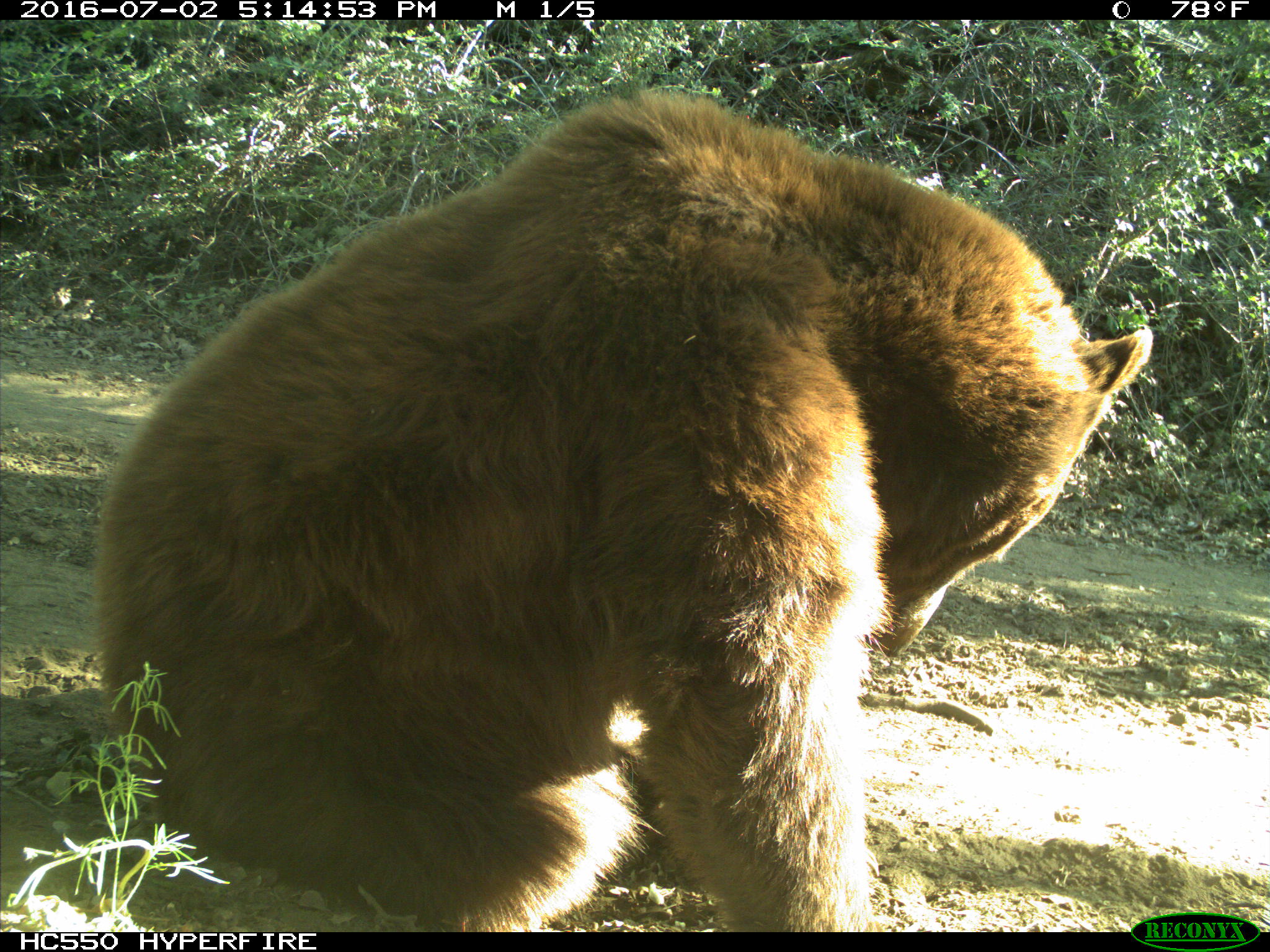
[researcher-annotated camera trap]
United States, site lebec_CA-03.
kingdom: Animalia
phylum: Chordata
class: Mammalia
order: Carnivora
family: Ursidae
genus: Ursus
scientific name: Ursus americanus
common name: american black bear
Ursus americanus (american black bear).